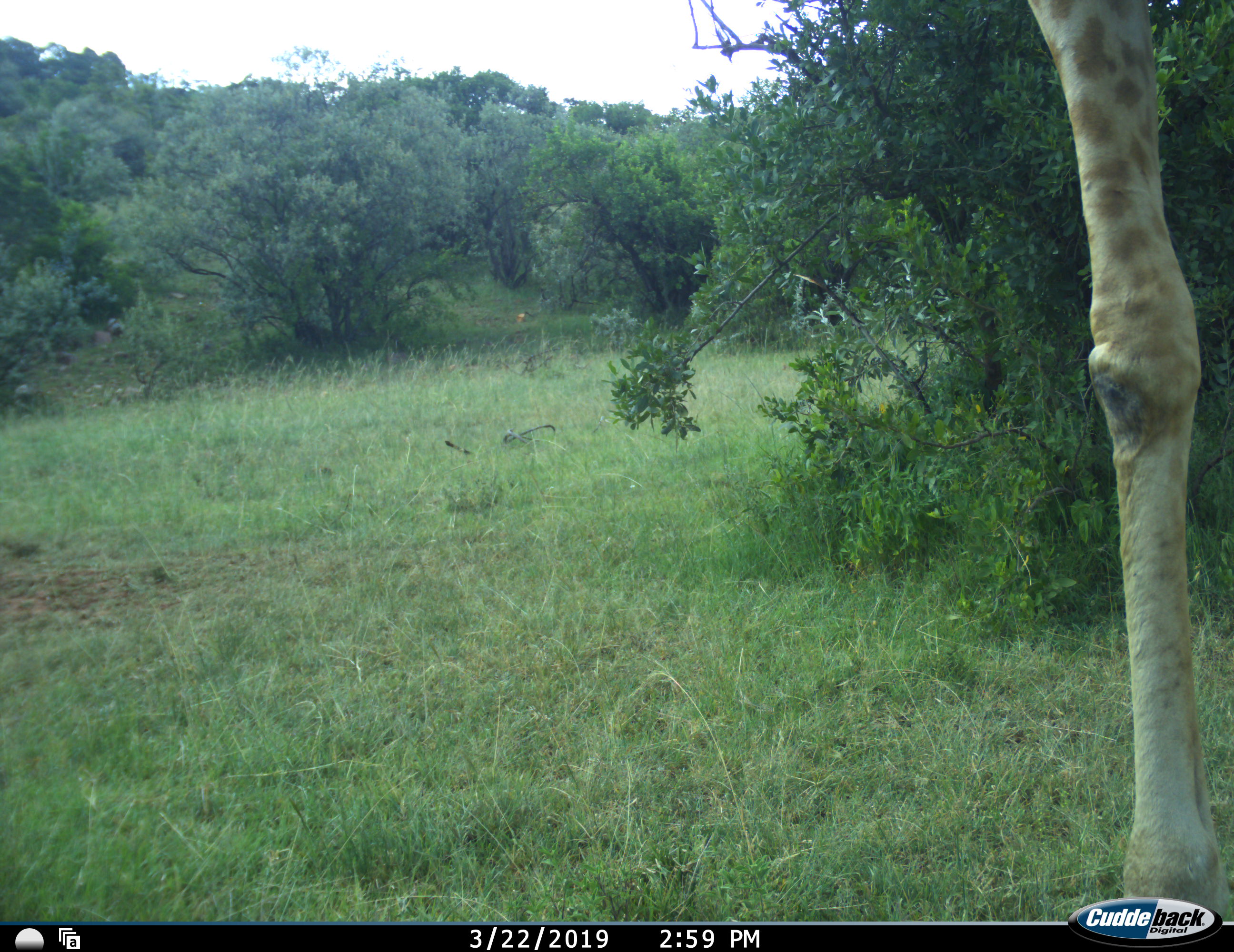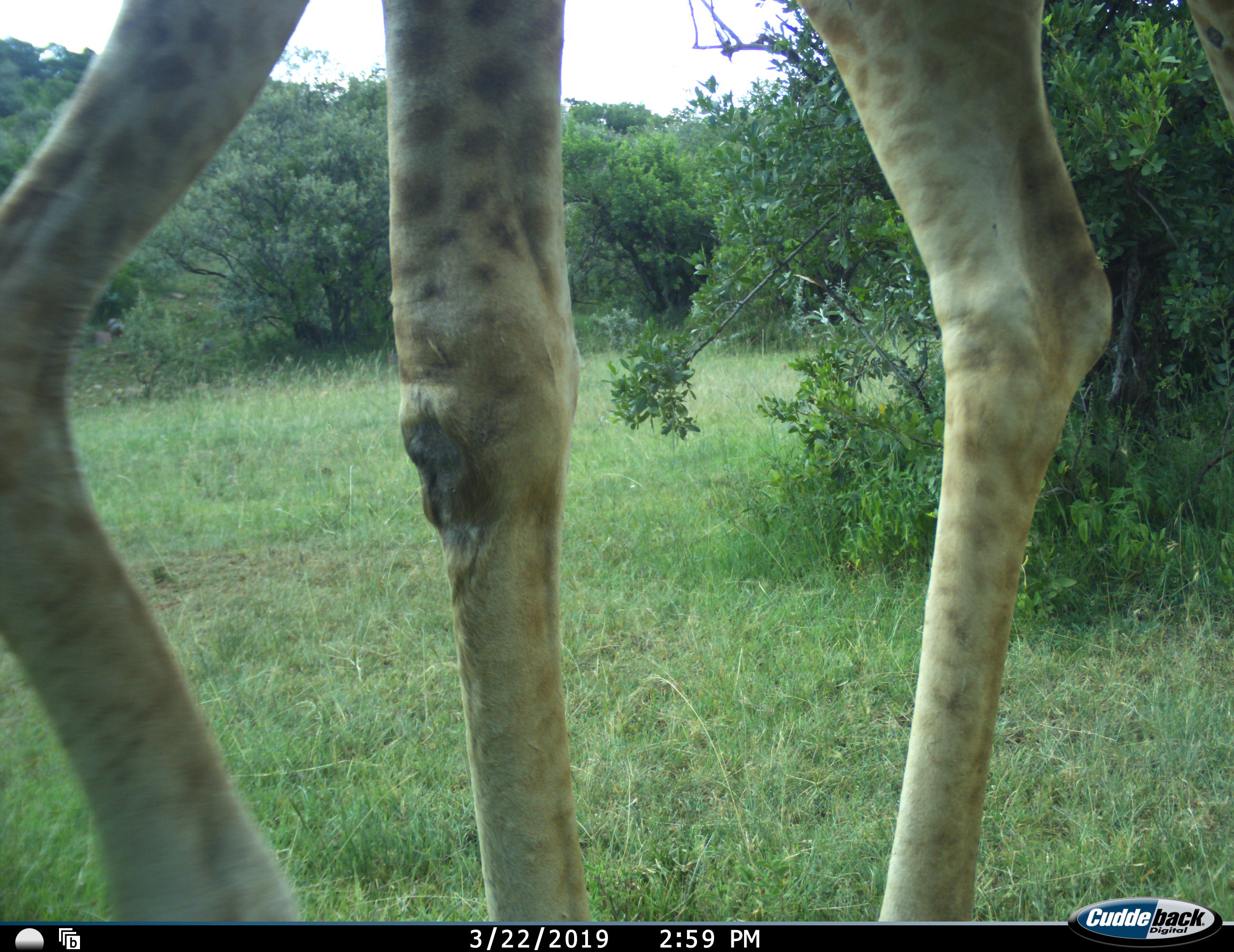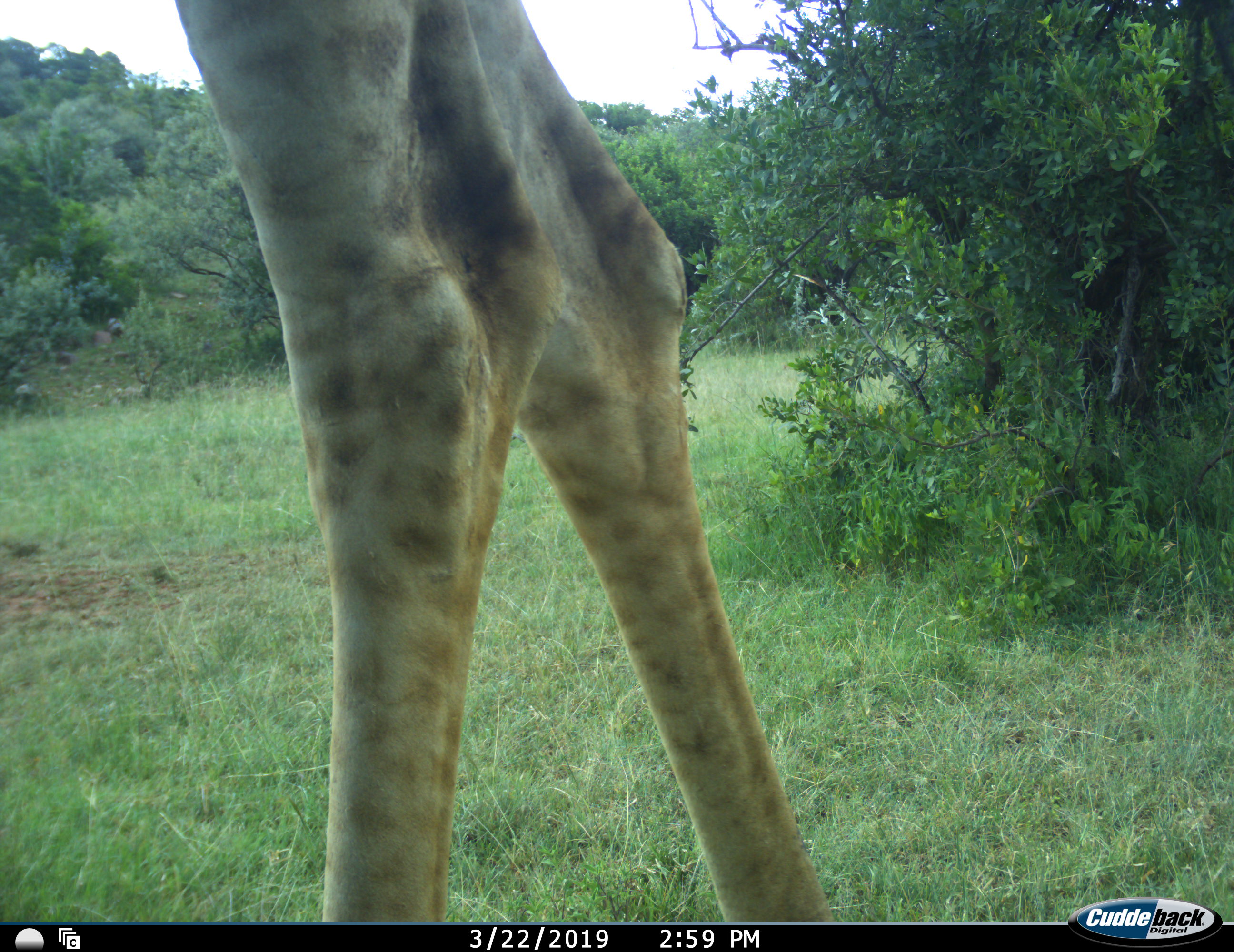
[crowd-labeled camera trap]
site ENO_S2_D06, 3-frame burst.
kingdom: Animalia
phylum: Chordata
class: Mammalia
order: Artiodactyla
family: Giraffidae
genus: Giraffa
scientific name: Giraffa camelopardalis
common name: giraffe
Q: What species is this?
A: Giraffe (Giraffa camelopardalis).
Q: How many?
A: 1.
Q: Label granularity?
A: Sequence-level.